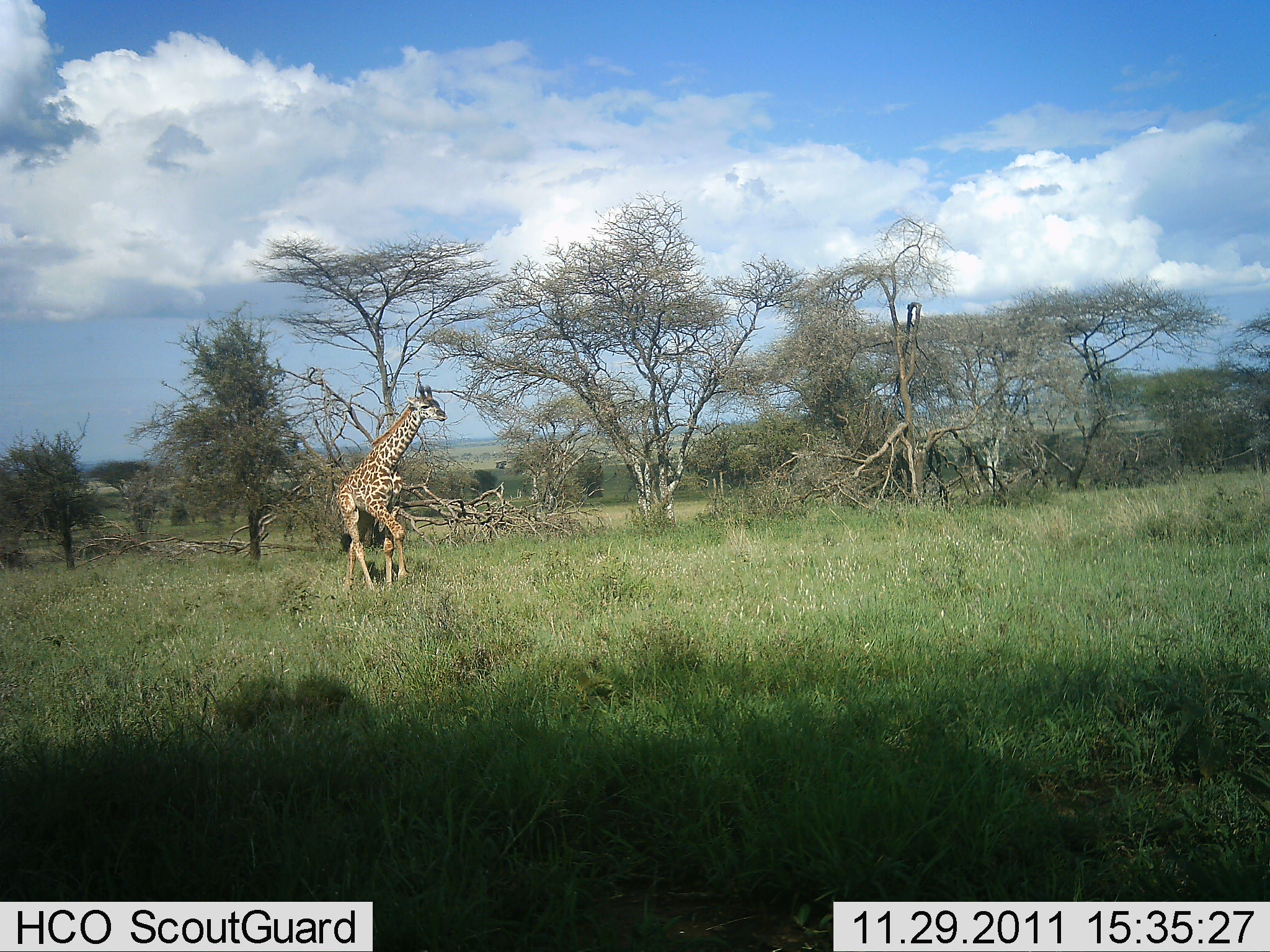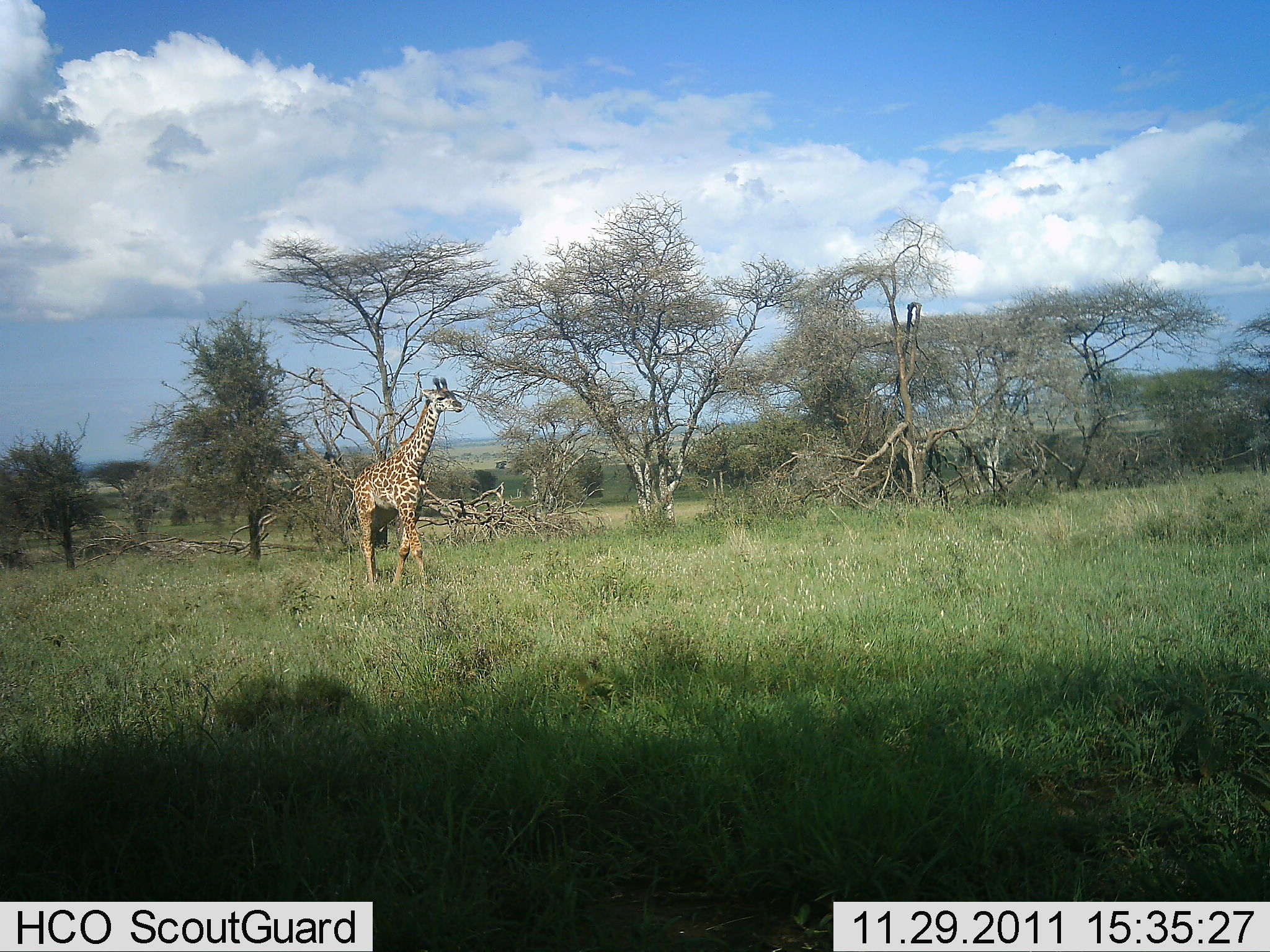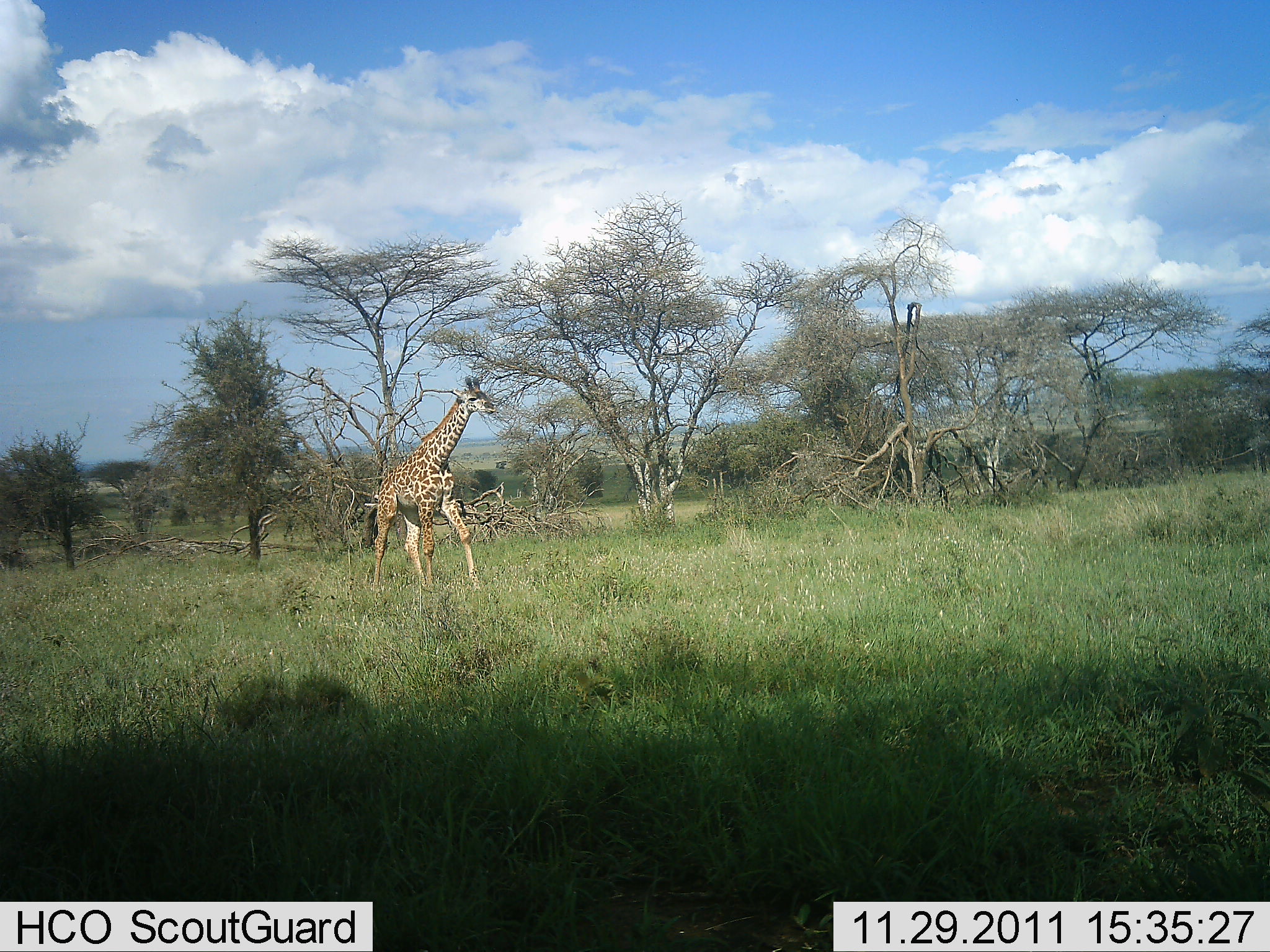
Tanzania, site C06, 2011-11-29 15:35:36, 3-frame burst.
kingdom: Animalia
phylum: Chordata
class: Mammalia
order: Artiodactyla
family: Giraffidae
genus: Giraffa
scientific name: Giraffa camelopardalis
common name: giraffe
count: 1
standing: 8%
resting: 0%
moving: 100%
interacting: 0%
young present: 0%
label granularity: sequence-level